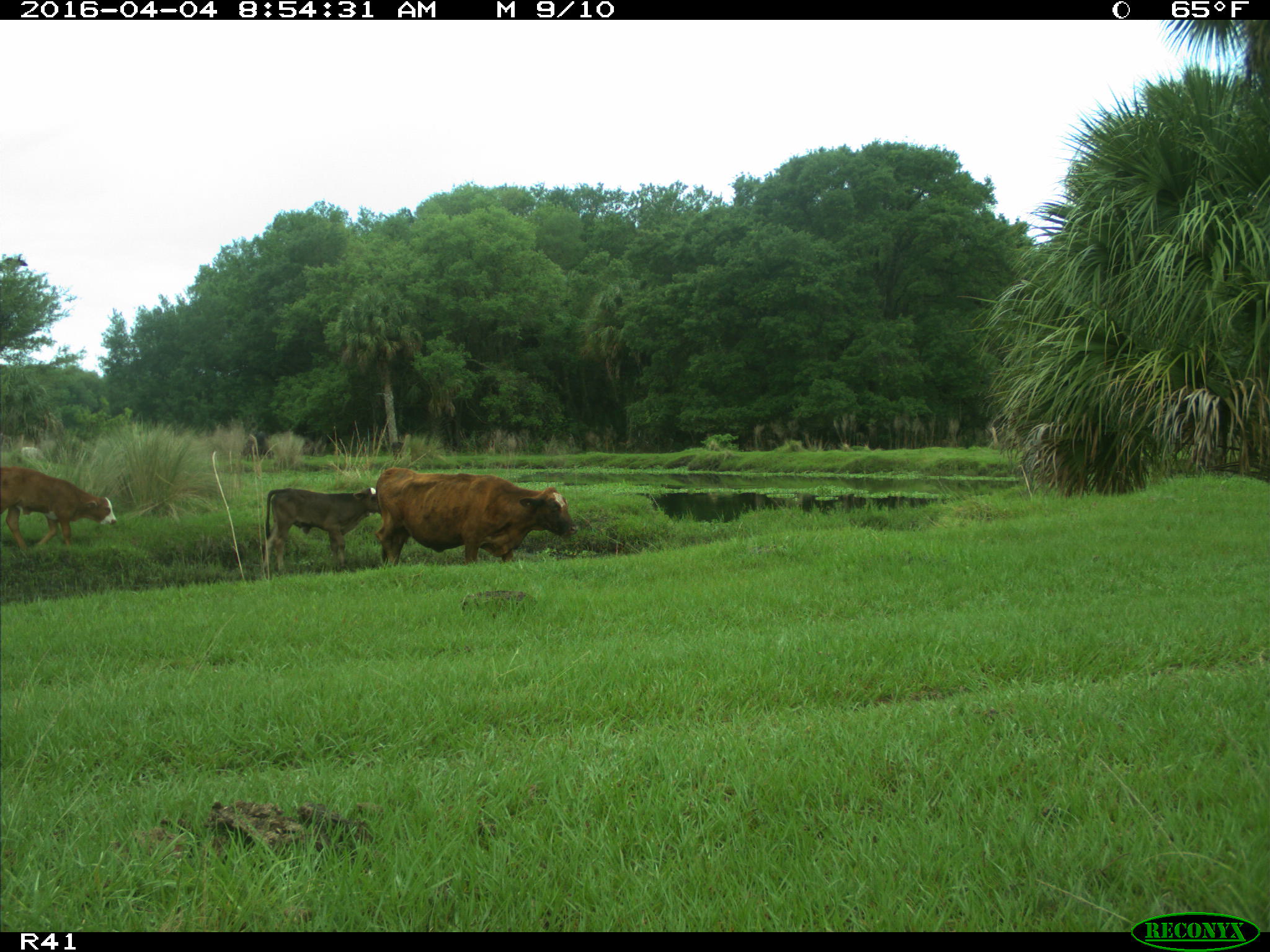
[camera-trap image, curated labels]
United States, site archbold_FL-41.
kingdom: Animalia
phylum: Chordata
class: Mammalia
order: Artiodactyla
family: Bovidae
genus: Bos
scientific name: Bos taurus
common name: domestic cow